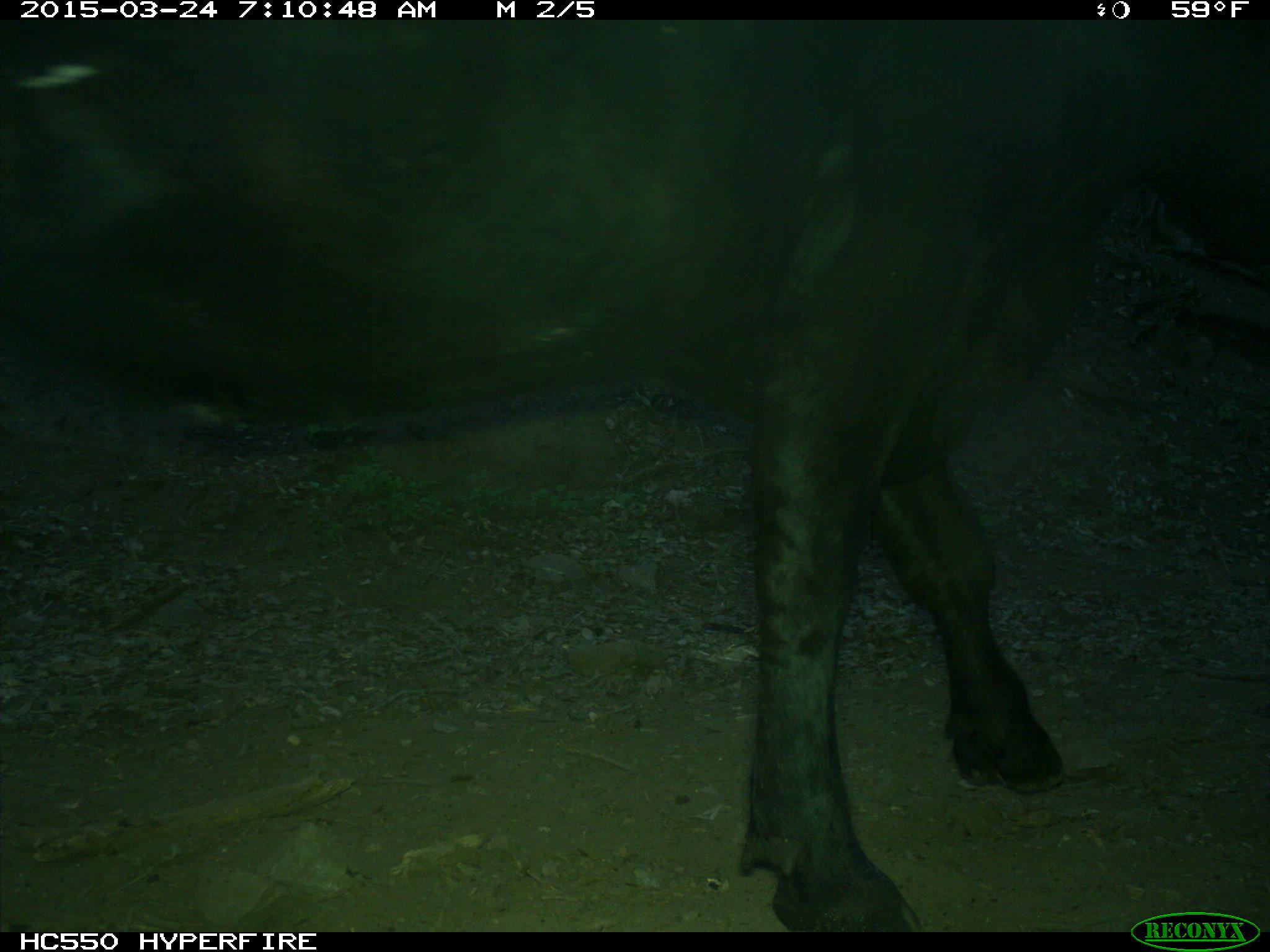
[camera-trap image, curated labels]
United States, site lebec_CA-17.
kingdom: Animalia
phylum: Chordata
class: Mammalia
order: Artiodactyla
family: Bovidae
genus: Bos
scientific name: Bos taurus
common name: domestic cow